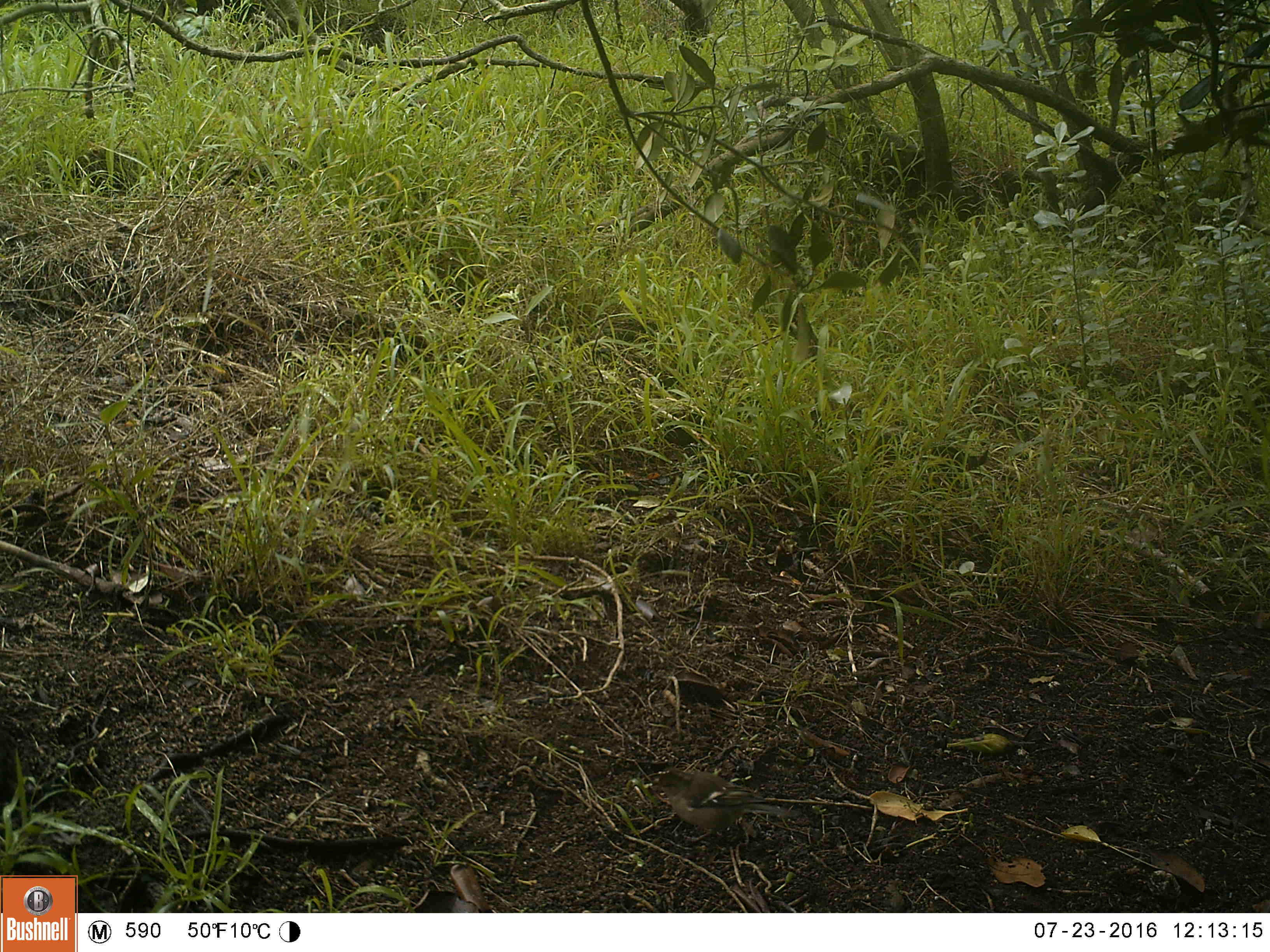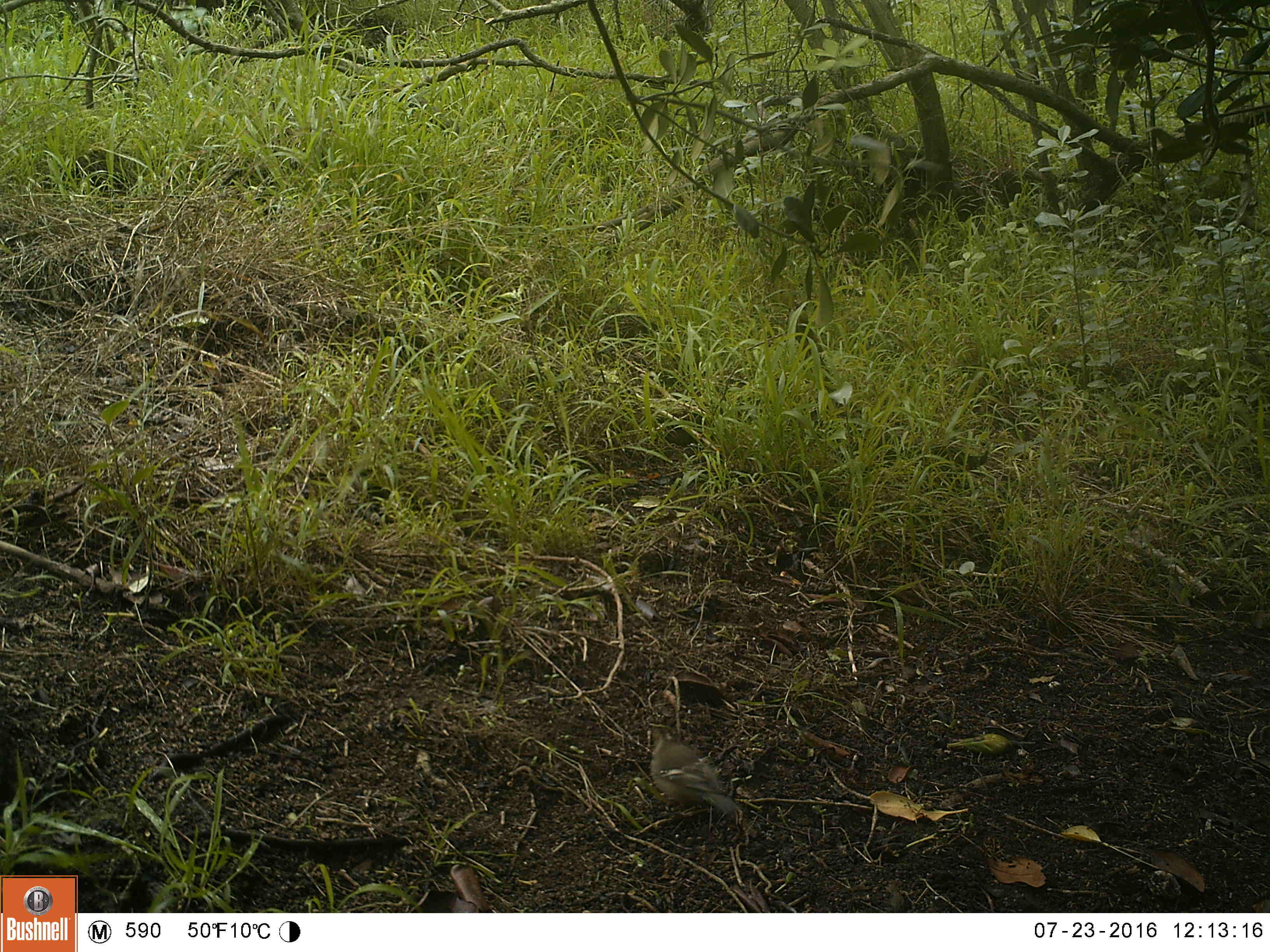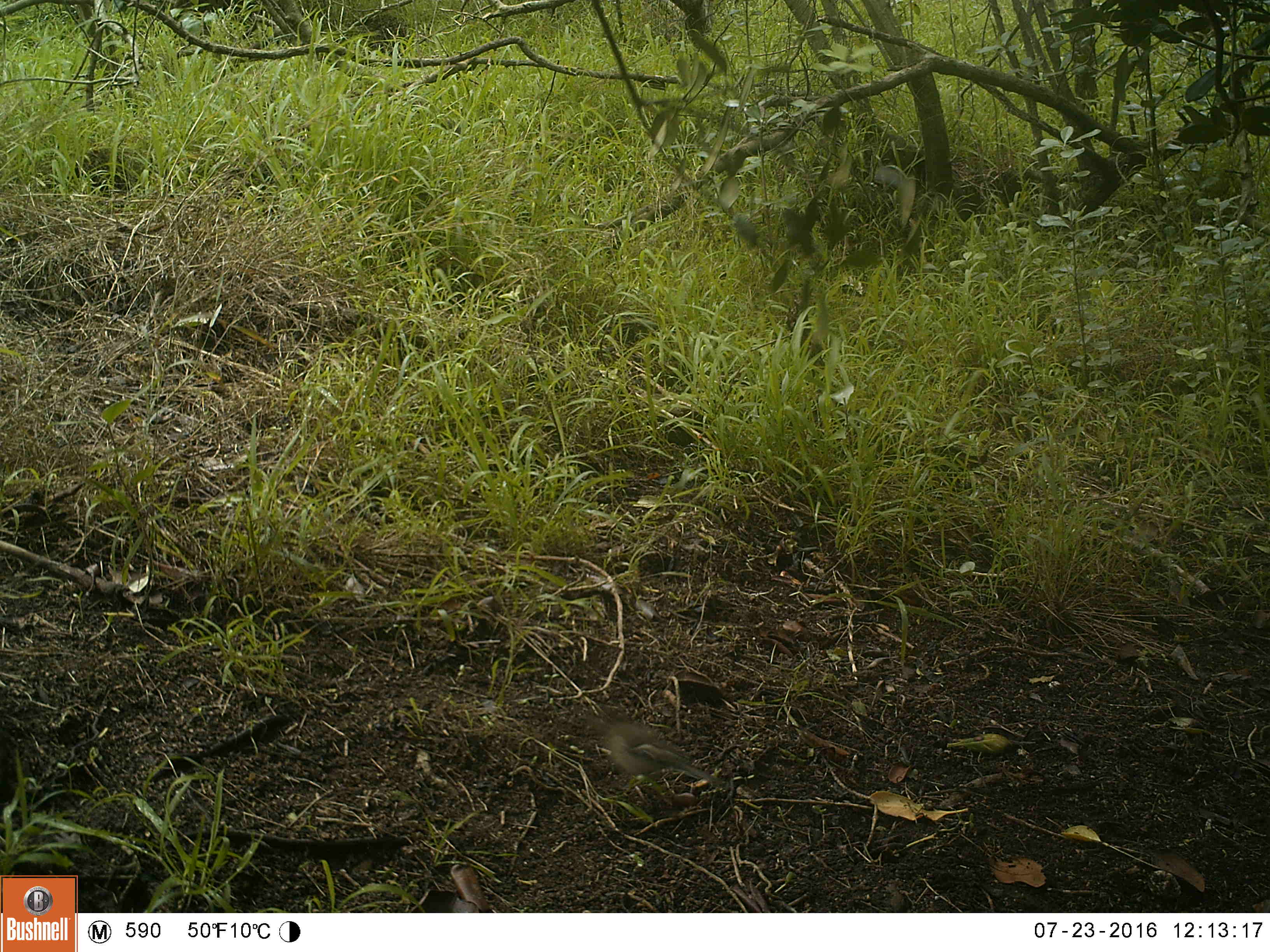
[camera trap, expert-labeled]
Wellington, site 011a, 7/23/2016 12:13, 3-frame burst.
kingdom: Animalia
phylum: Chordata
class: Aves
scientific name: Aves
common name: bird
Bird (Aves).